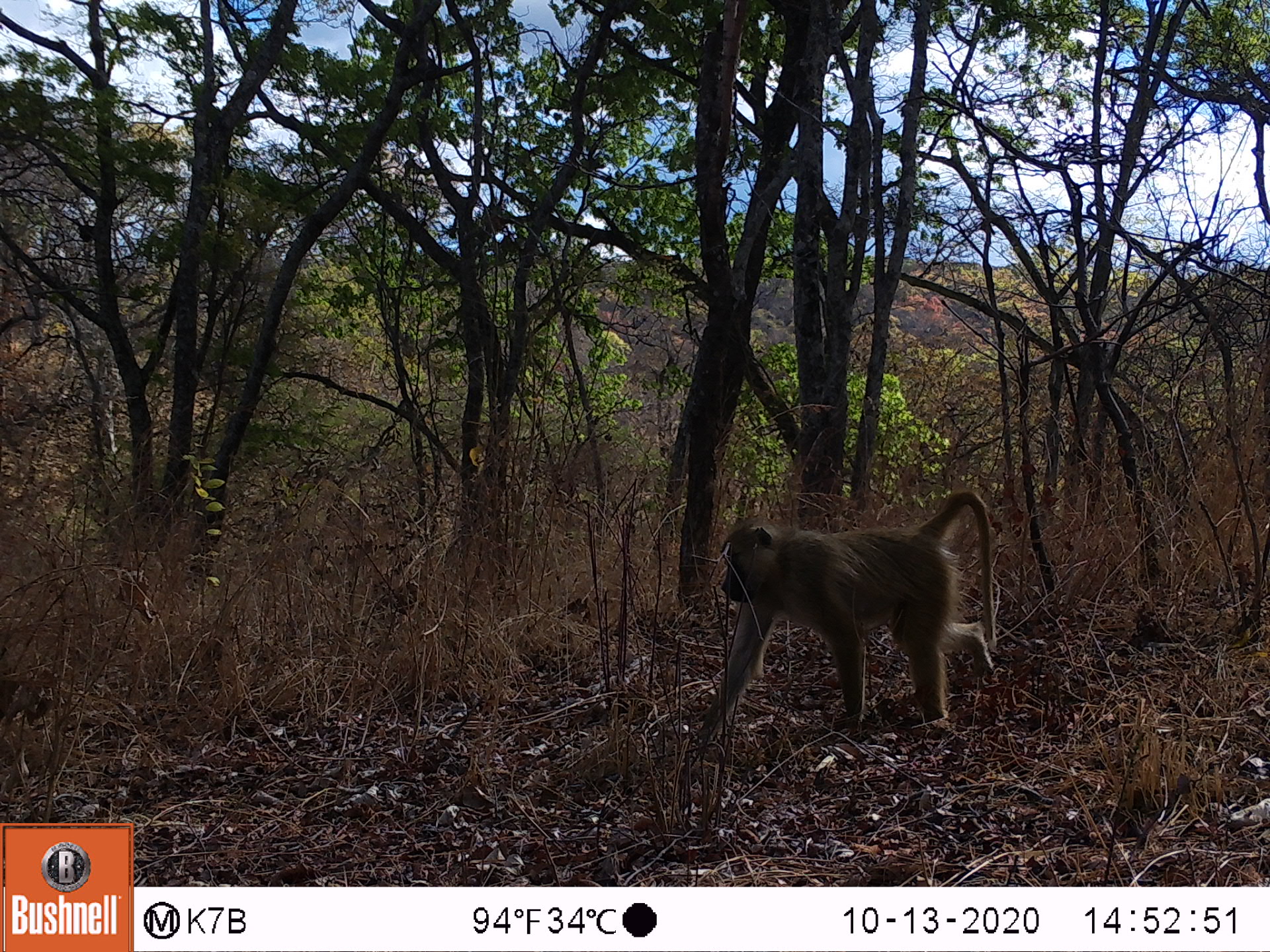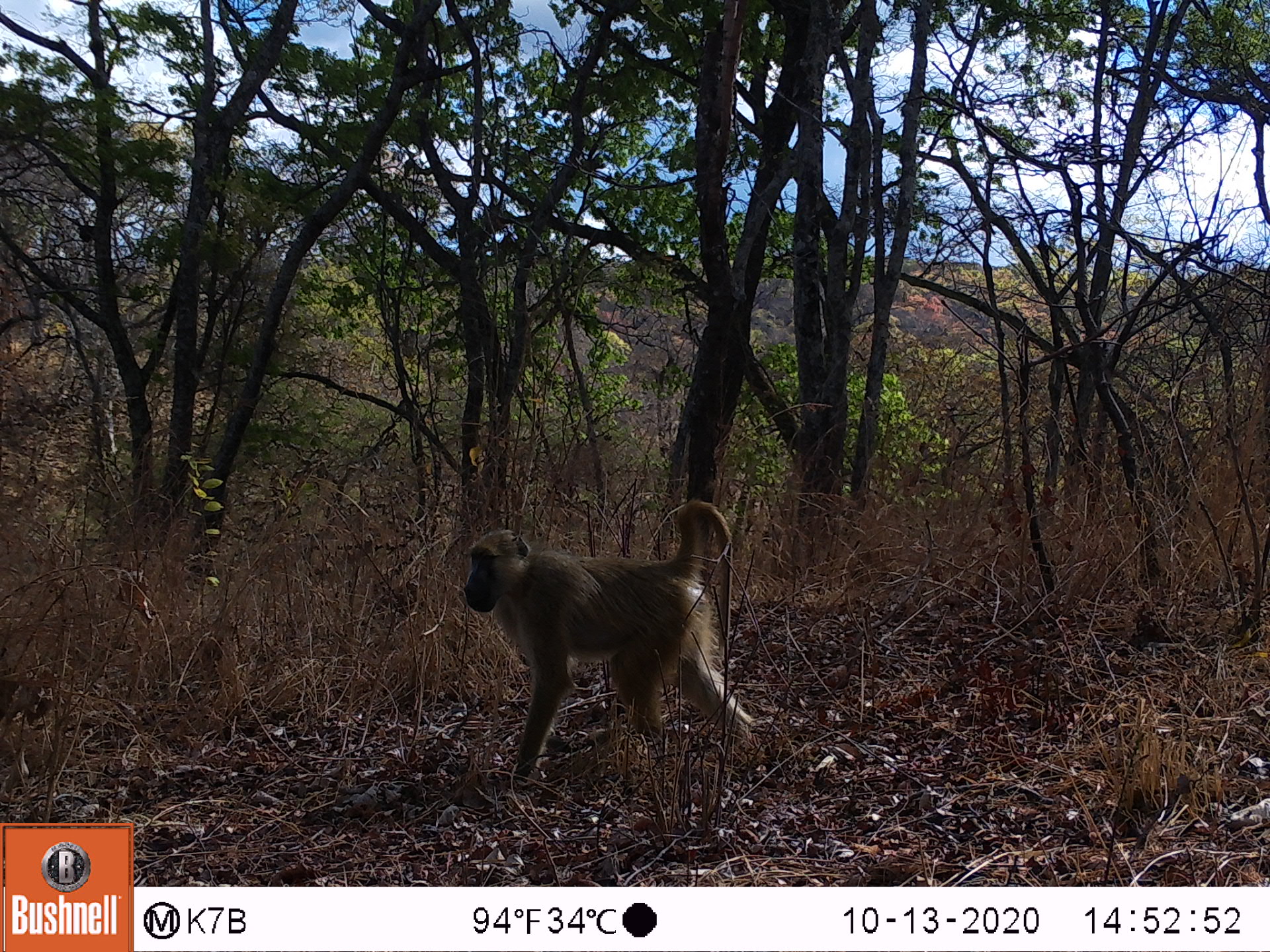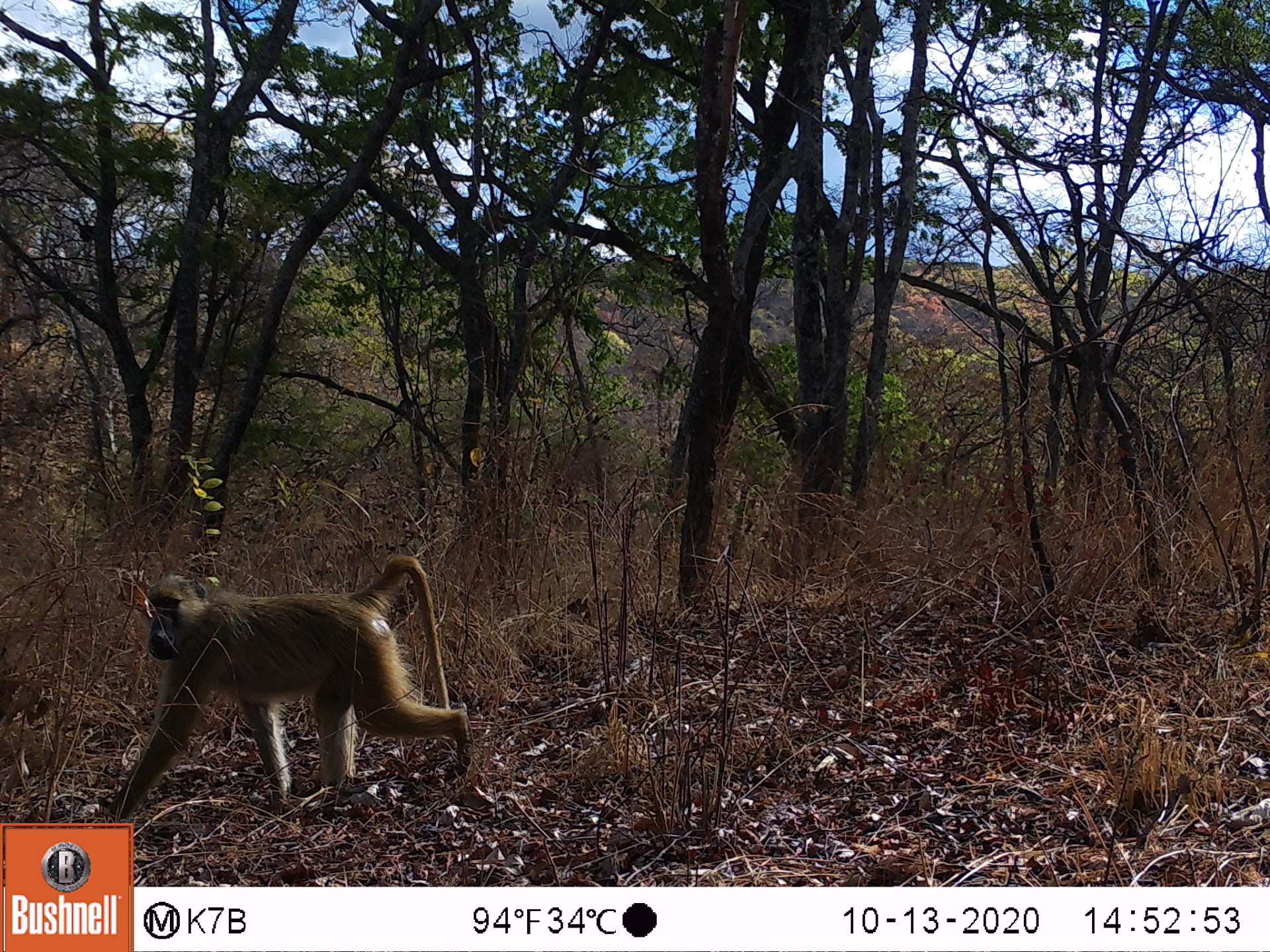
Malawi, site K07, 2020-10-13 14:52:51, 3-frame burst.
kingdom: Animalia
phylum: Chordata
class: Mammalia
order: Primates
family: Cercopithecidae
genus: Papio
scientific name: Papio cynocephalus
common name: yellow baboon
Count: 1.